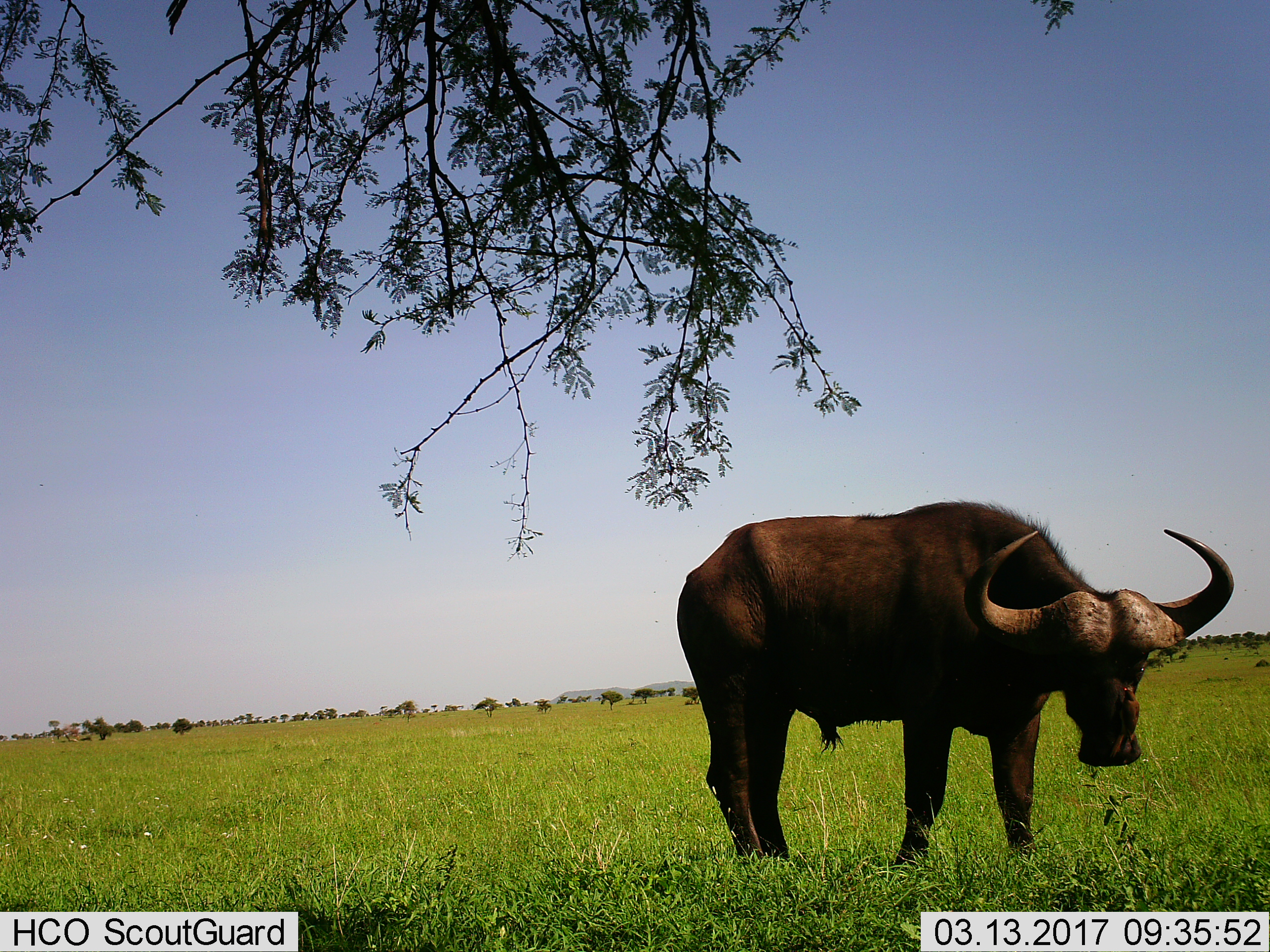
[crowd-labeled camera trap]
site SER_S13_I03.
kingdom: Animalia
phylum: Chordata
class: Mammalia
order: Artiodactyla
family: Bovidae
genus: Syncerus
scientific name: Syncerus caffer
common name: african buffalo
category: buffalo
Buffalo (african buffalo) (Syncerus caffer), count 1. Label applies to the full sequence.